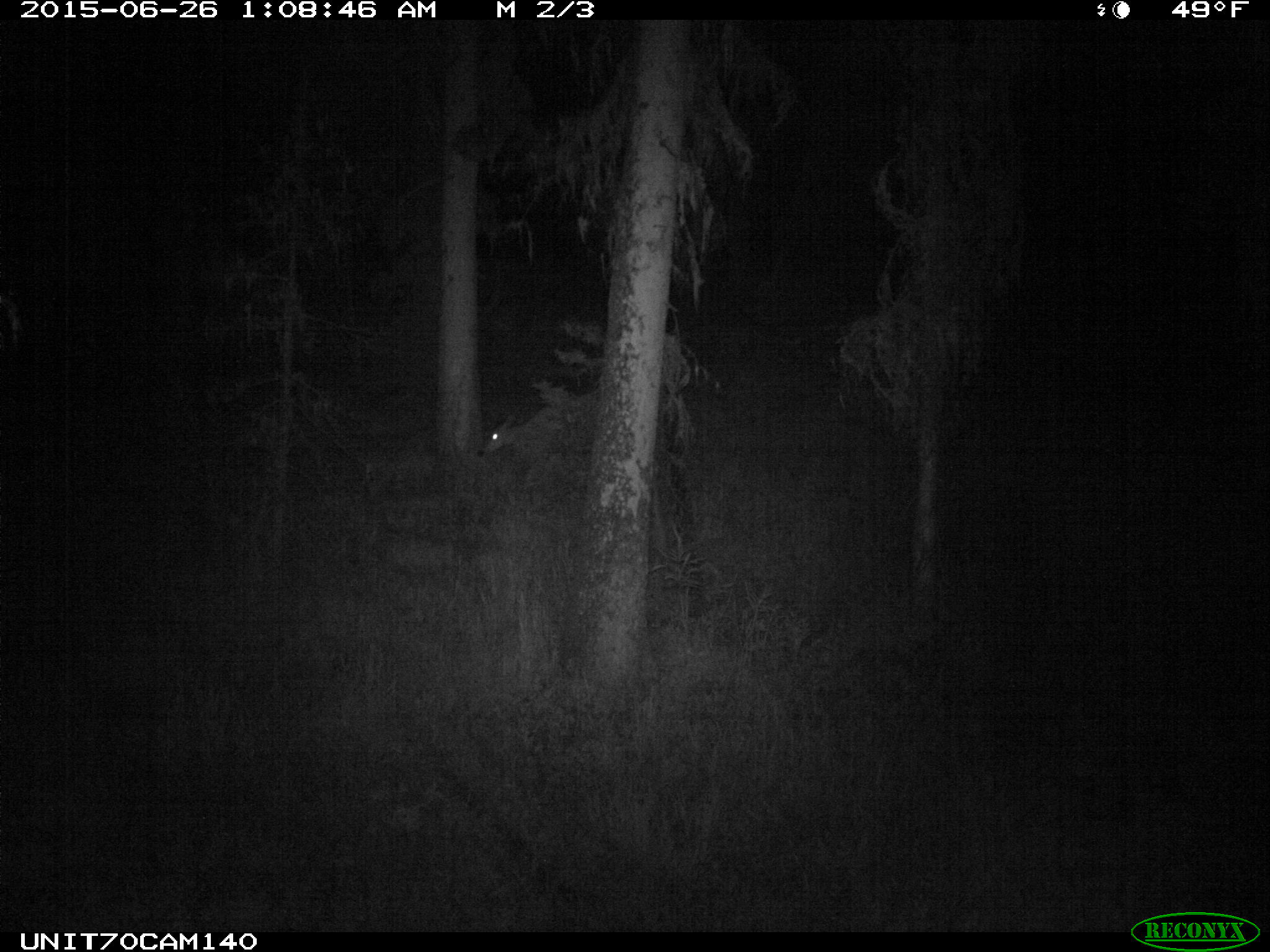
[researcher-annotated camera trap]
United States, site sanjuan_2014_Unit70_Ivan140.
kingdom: Animalia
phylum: Chordata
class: Mammalia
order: Artiodactyla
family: Cervidae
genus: Odocoileus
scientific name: Odocoileus hemionus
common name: mule deer